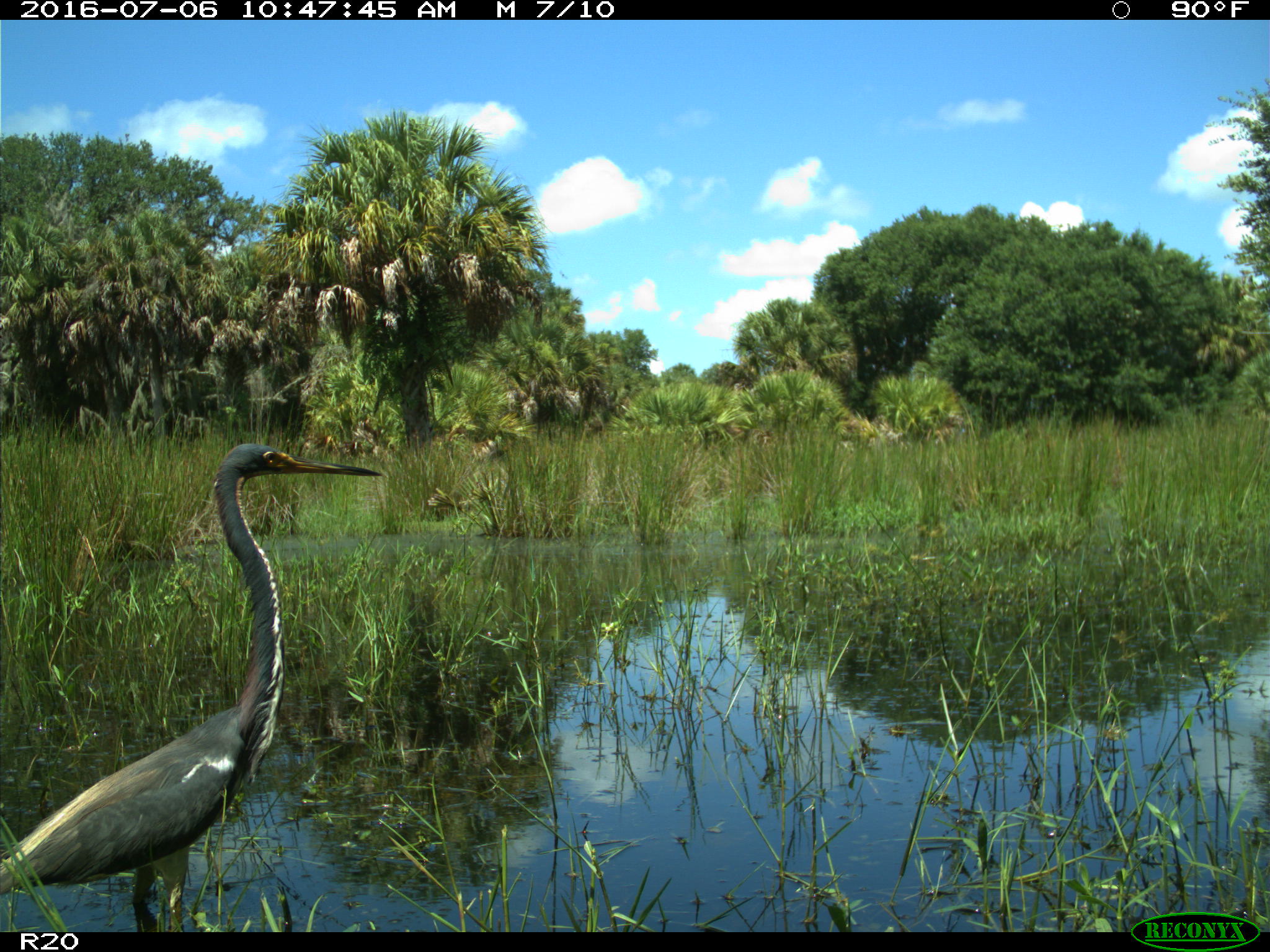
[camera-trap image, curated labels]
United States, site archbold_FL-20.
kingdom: Animalia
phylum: Chordata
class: Aves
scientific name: Aves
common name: birds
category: unidentified bird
Unidentified bird (birds) (Aves).